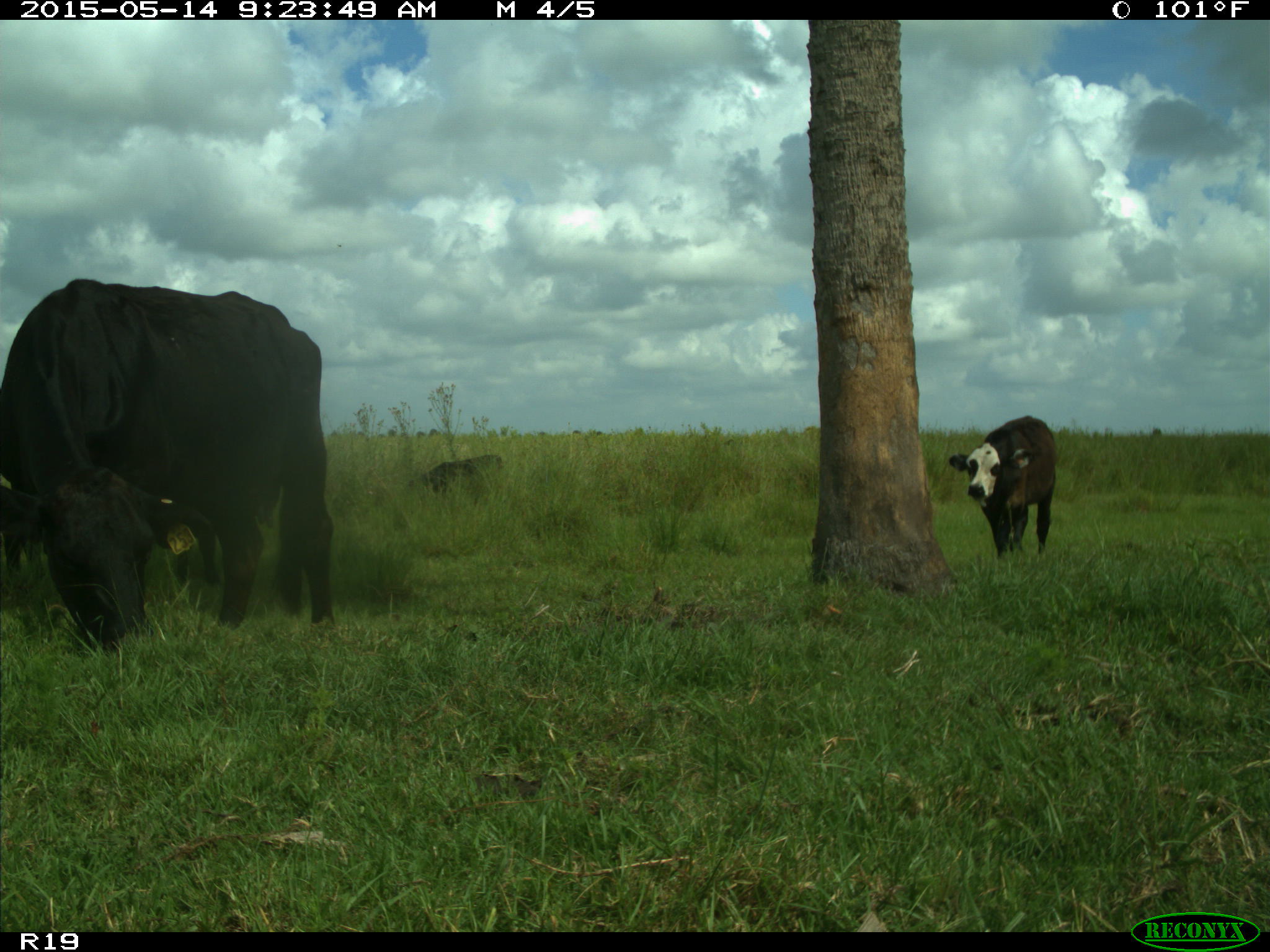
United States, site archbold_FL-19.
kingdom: Animalia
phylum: Chordata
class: Mammalia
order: Artiodactyla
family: Bovidae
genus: Bos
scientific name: Bos taurus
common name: domestic cow